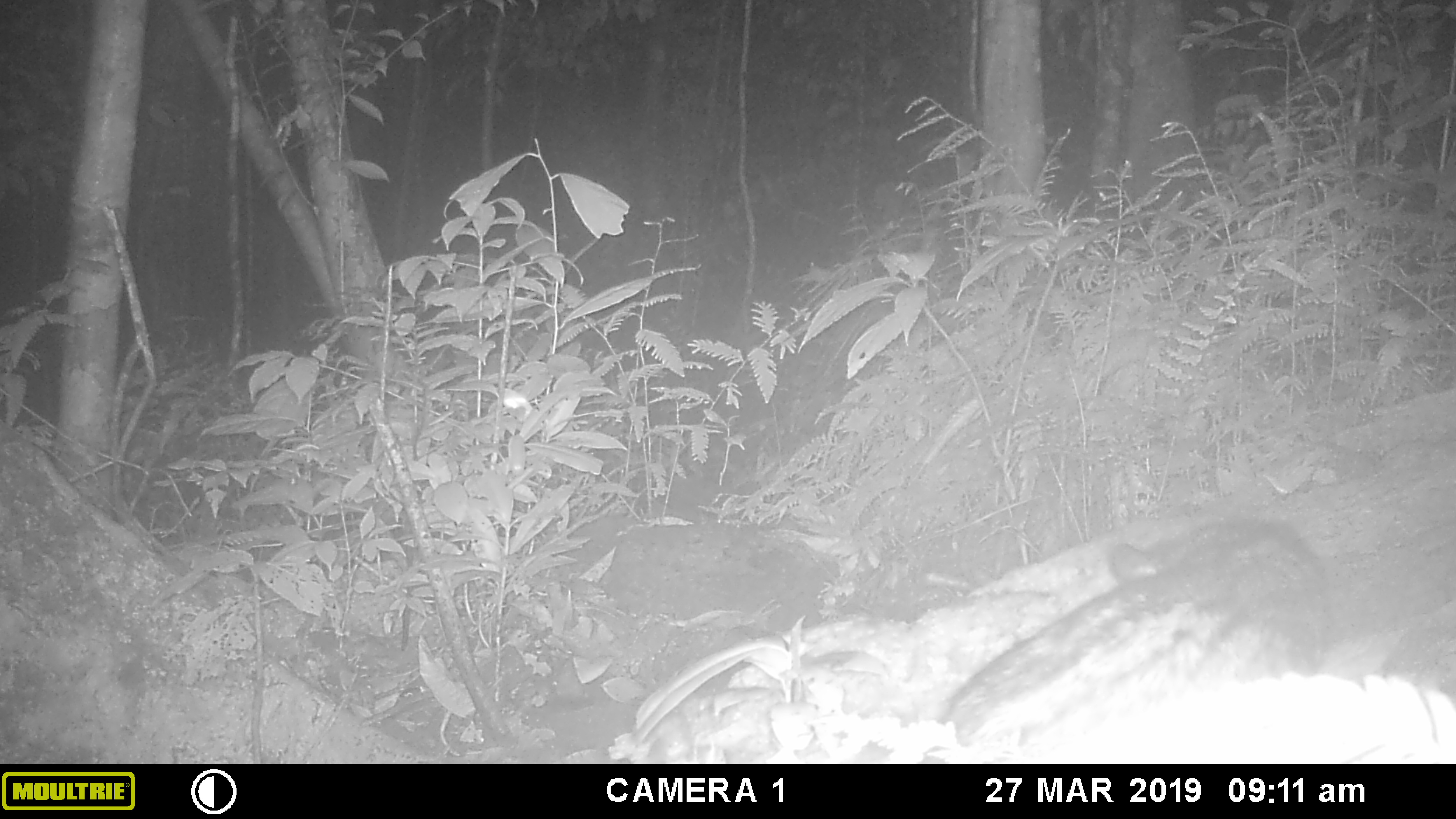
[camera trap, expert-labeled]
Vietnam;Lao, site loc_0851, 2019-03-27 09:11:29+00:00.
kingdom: Animalia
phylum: Chordata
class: Mammalia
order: Carnivora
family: Viverridae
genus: Paradoxurus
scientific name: Paradoxurus hermaphroditus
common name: common palm civet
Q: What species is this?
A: Common palm civet (Paradoxurus hermaphroditus).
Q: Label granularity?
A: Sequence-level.